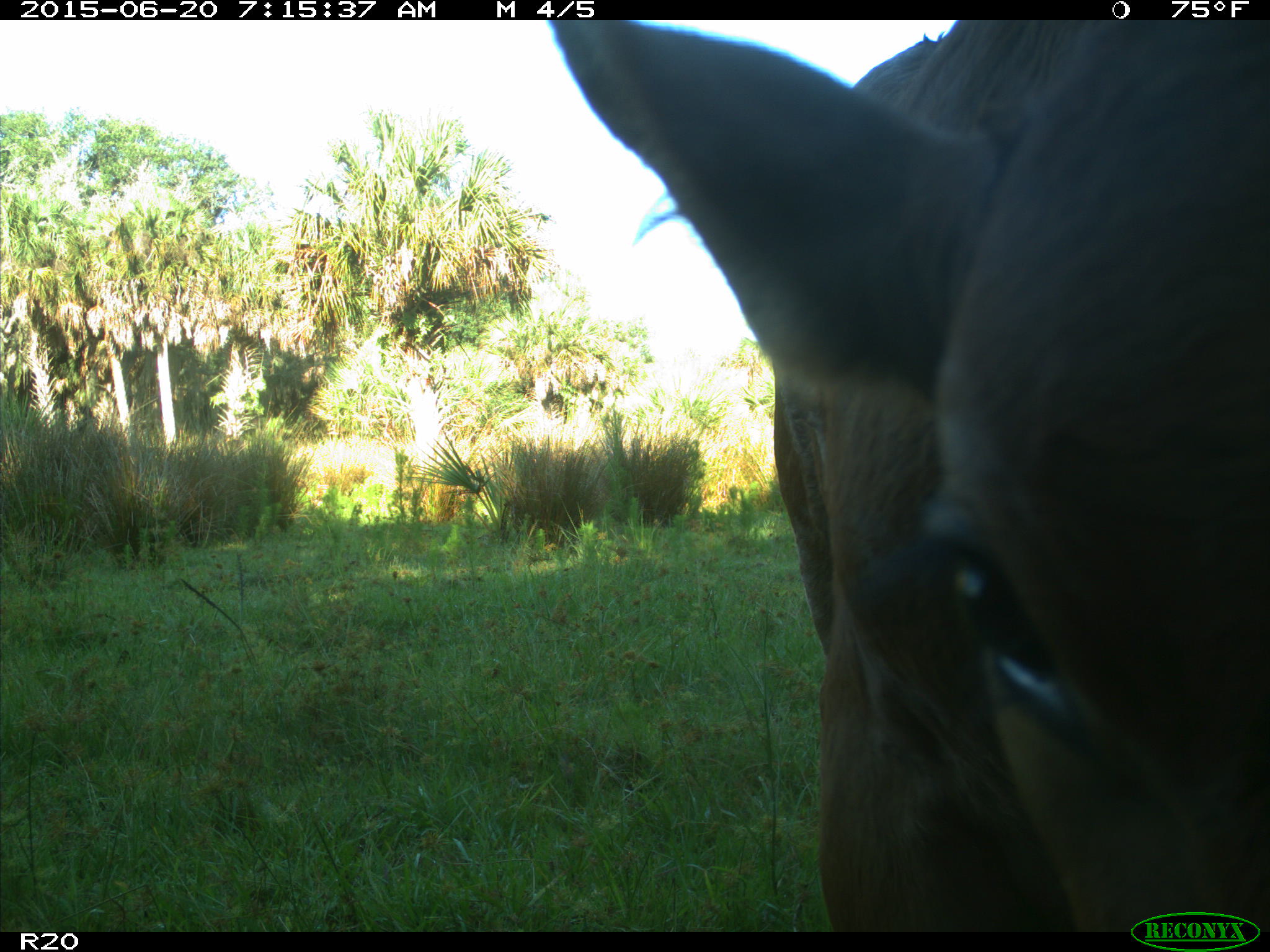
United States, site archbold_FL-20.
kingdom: Animalia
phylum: Chordata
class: Mammalia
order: Artiodactyla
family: Bovidae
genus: Bos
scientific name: Bos taurus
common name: domestic cow